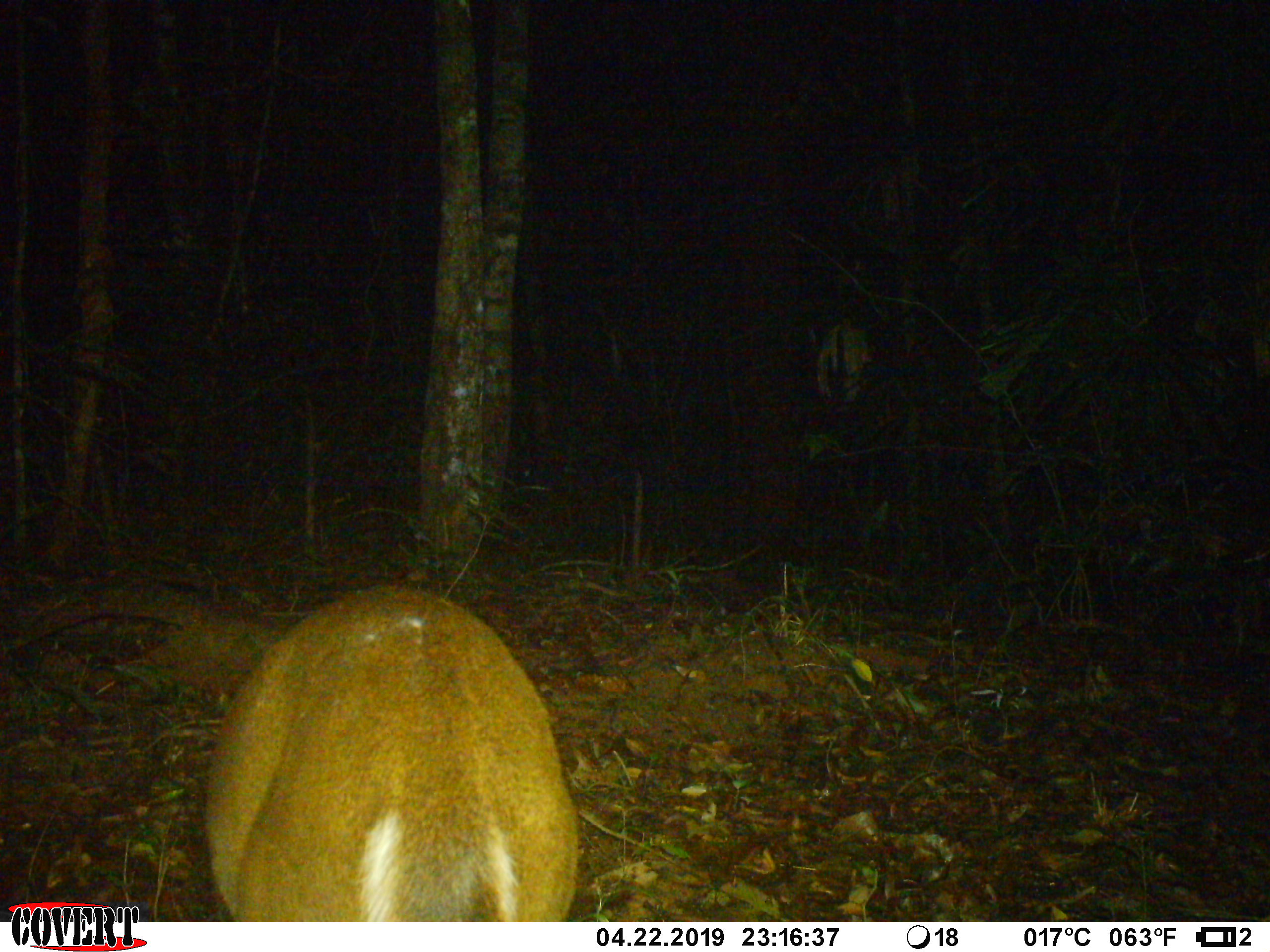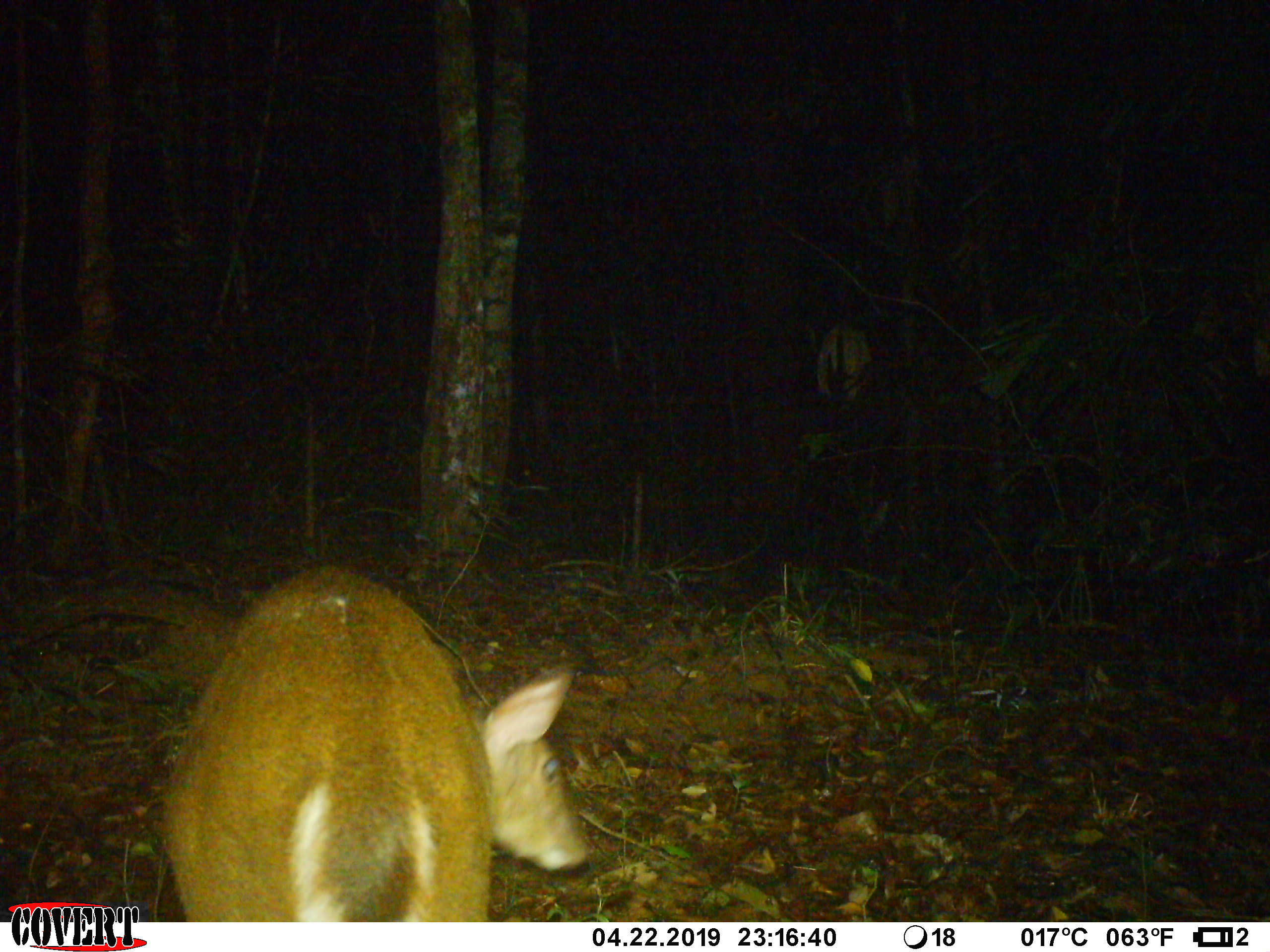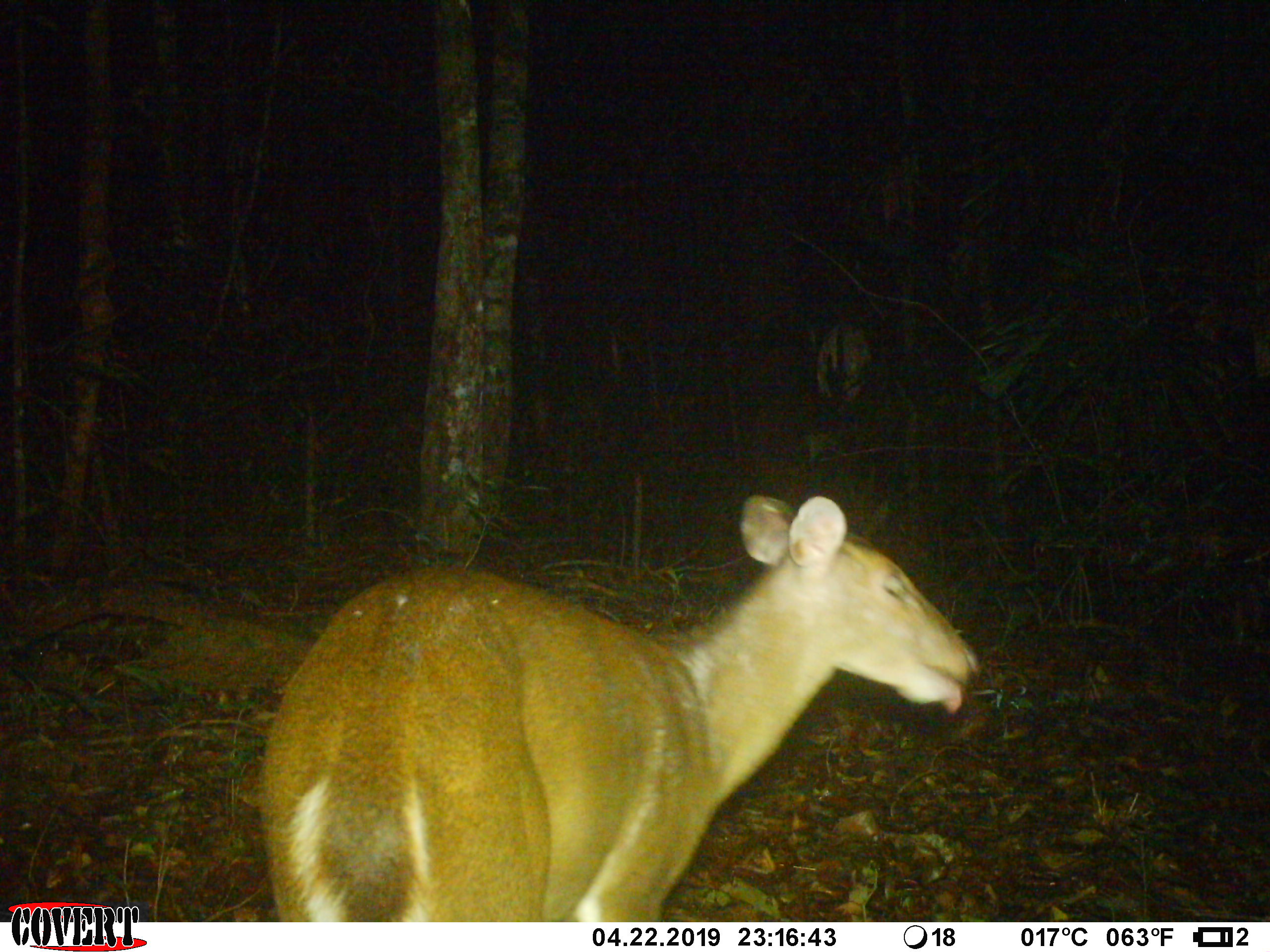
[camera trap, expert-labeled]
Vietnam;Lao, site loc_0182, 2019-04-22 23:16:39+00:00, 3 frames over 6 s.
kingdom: Animalia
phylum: Chordata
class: Mammalia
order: Artiodactyla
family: Cervidae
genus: Muntiacus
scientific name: Muntiacus vuquangensis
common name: large-antlered muntjac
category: large antlered muntjac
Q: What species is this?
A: Large antlered muntjac (large-antlered muntjac) (Muntiacus vuquangensis).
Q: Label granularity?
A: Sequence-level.